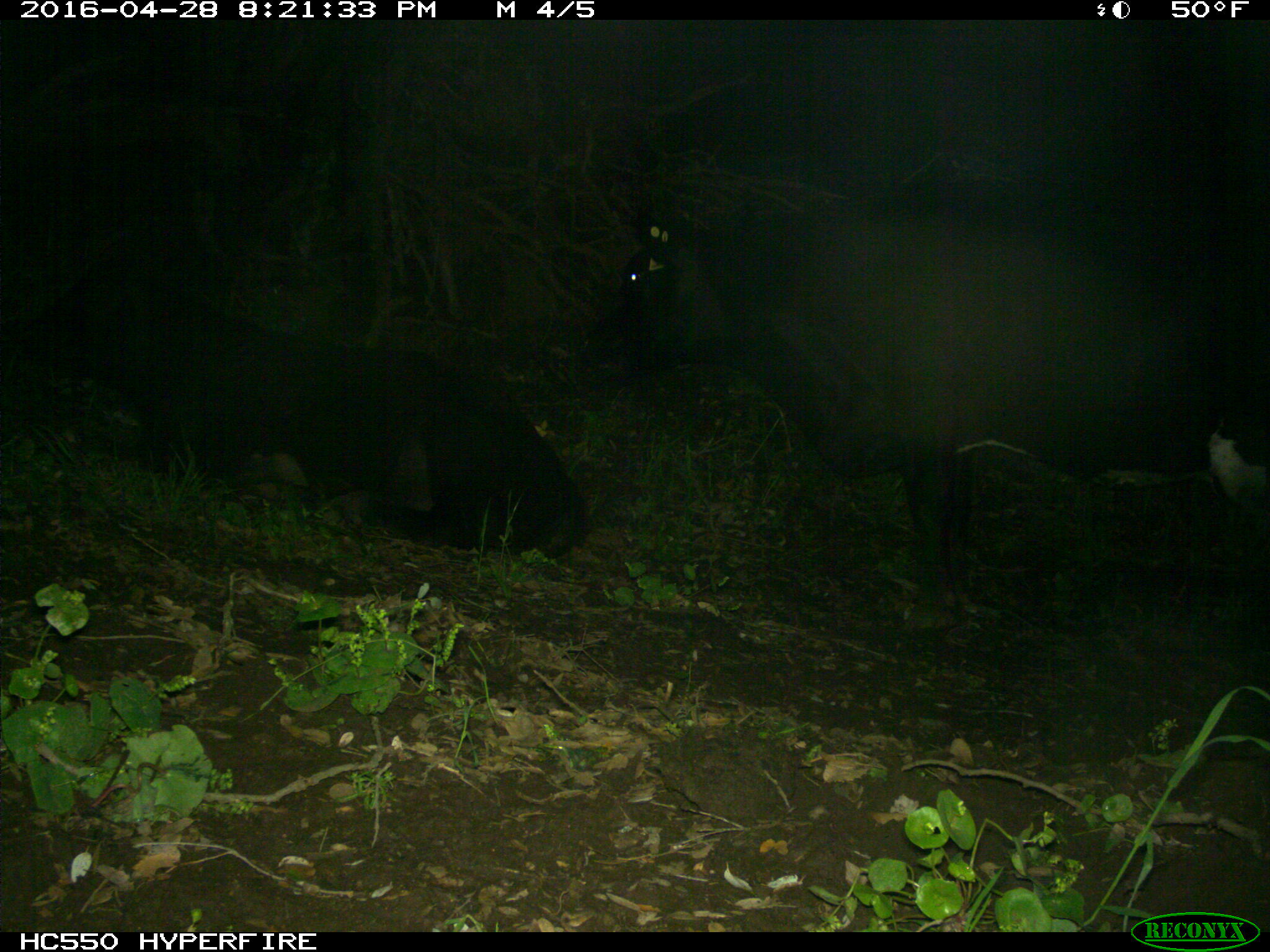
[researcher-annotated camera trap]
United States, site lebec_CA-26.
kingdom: Animalia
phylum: Chordata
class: Mammalia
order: Artiodactyla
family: Bovidae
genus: Bos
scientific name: Bos taurus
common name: domestic cow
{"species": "Bos taurus (domestic cow)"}